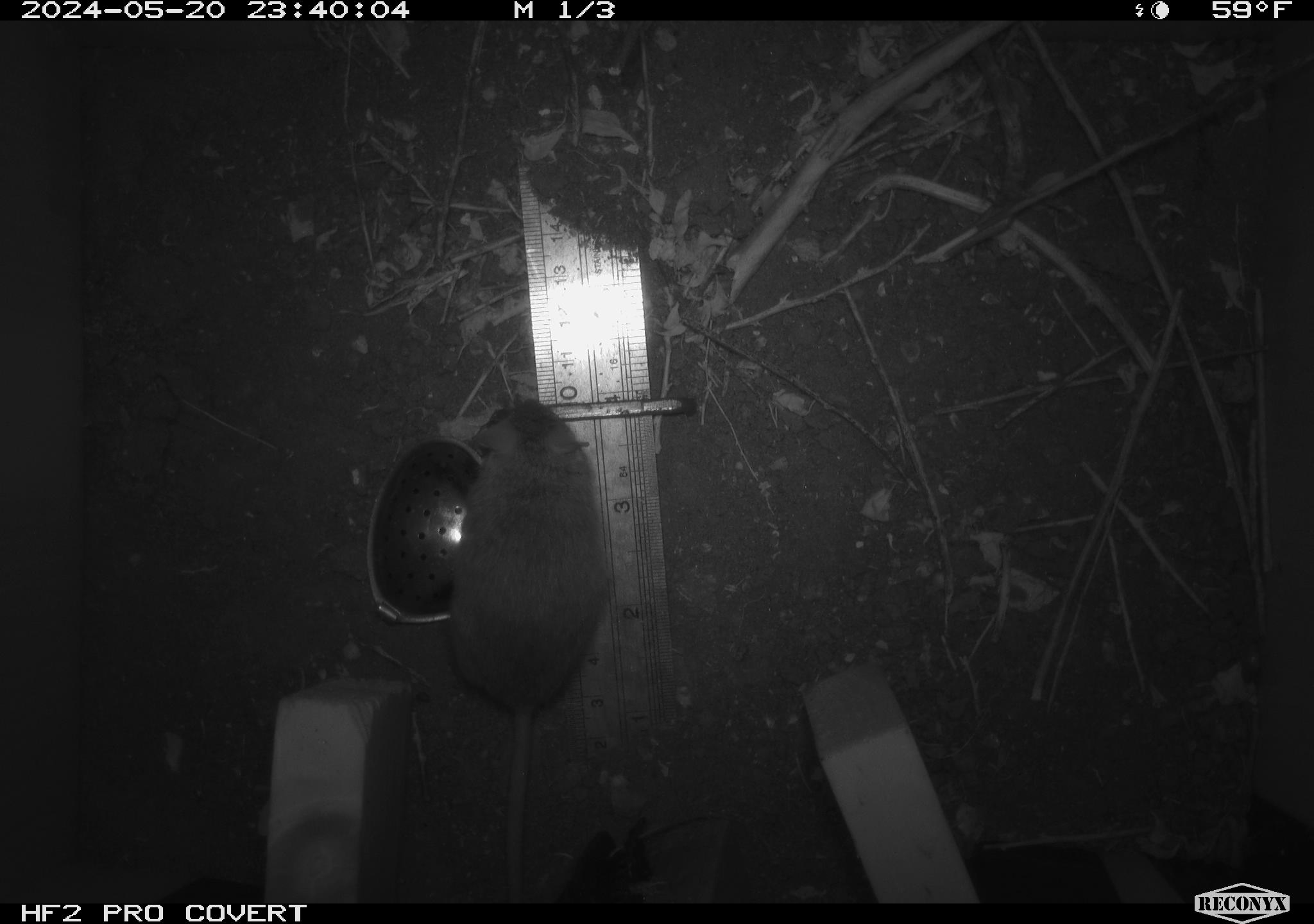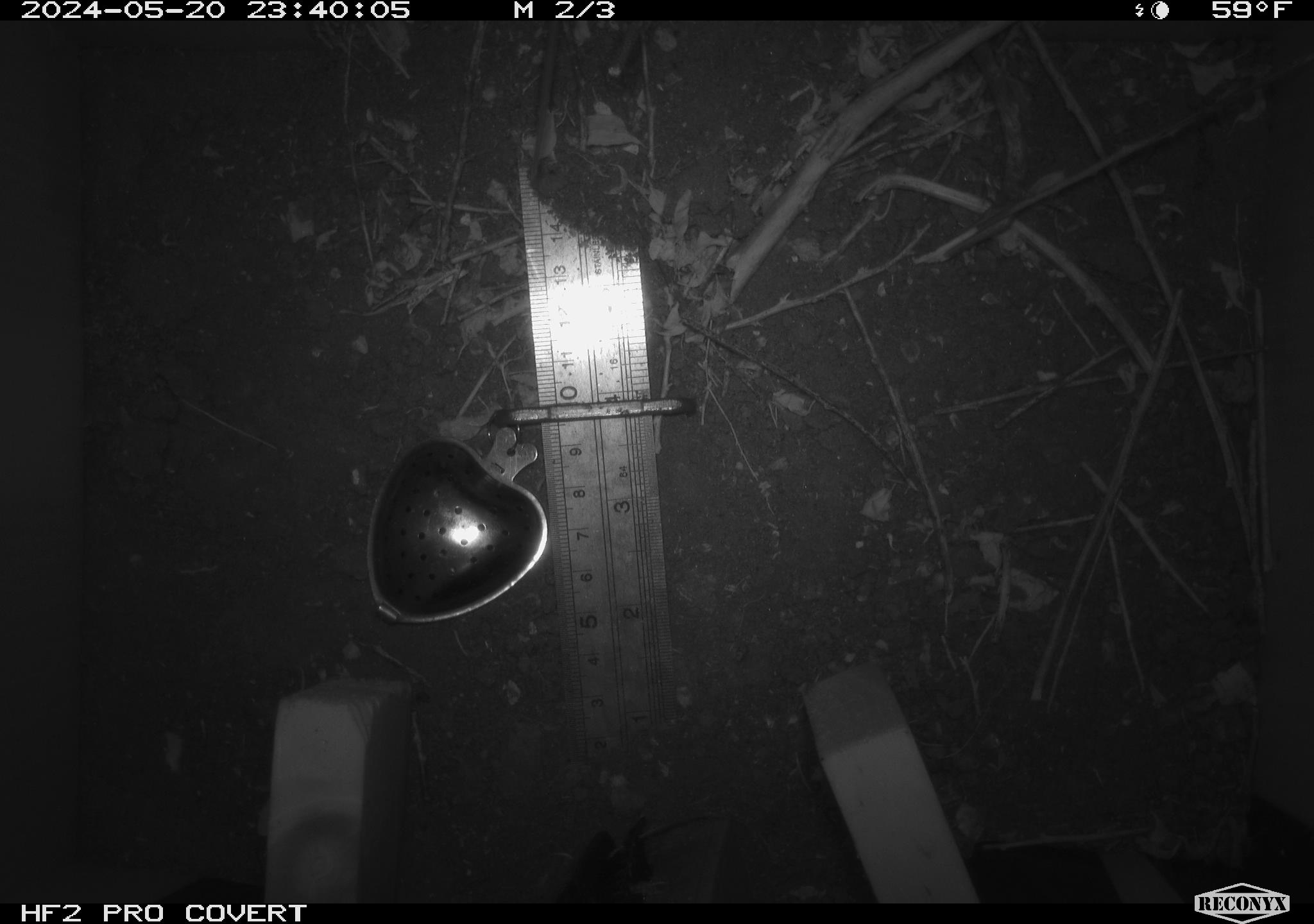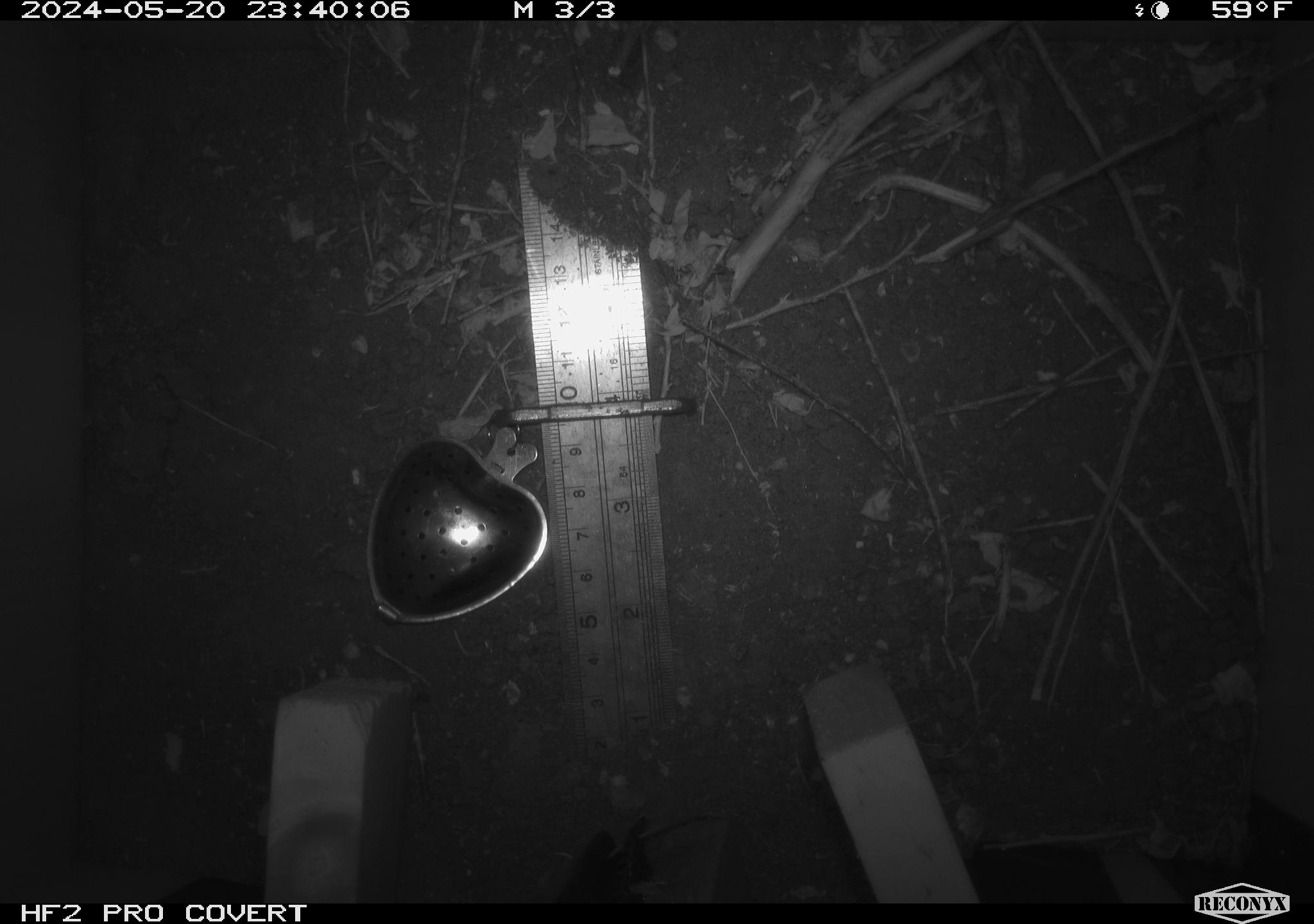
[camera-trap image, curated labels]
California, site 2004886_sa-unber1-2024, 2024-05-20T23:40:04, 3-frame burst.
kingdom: Animalia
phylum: Chordata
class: Mammalia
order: Rodentia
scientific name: Rodentia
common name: mouse species